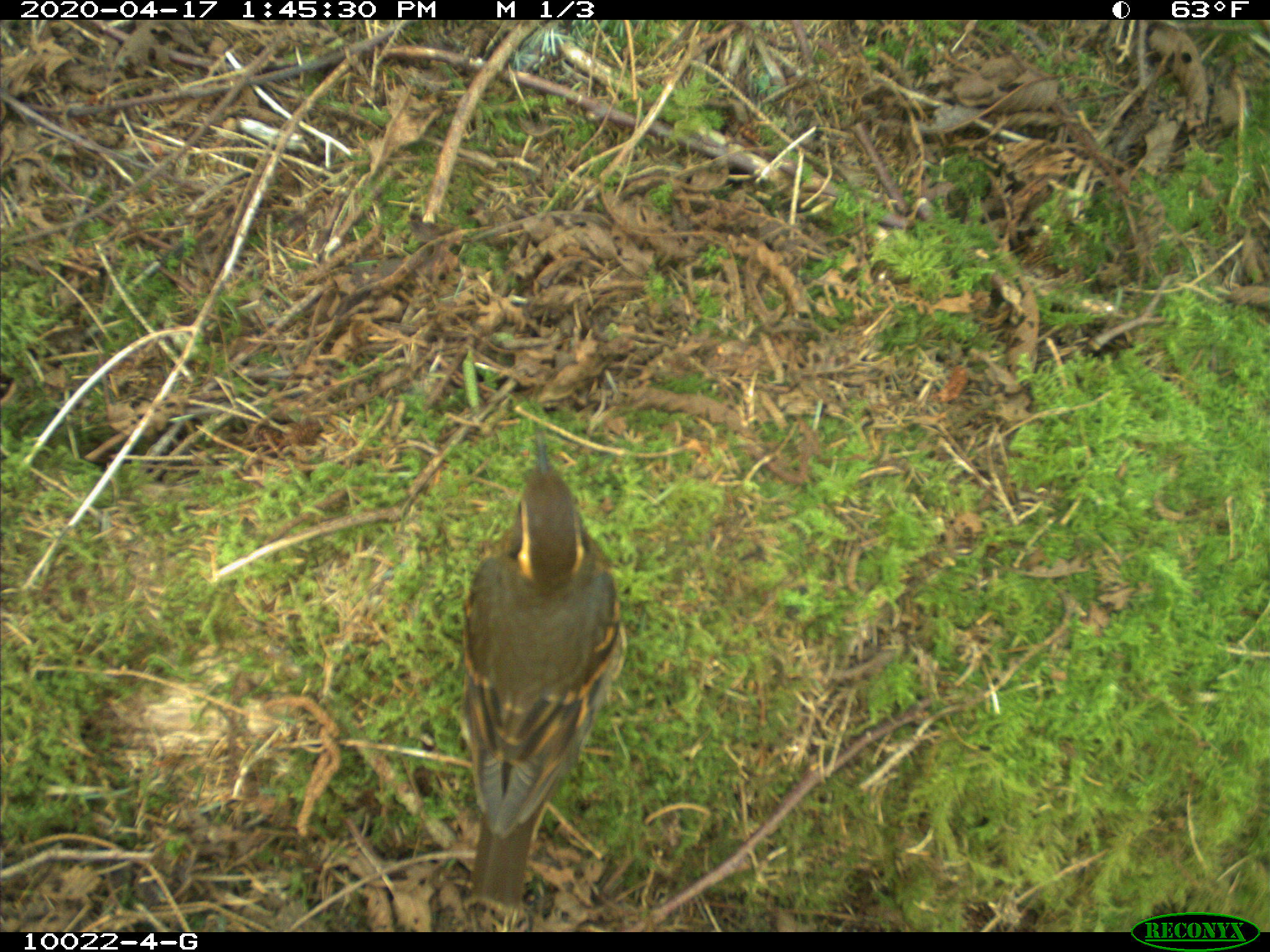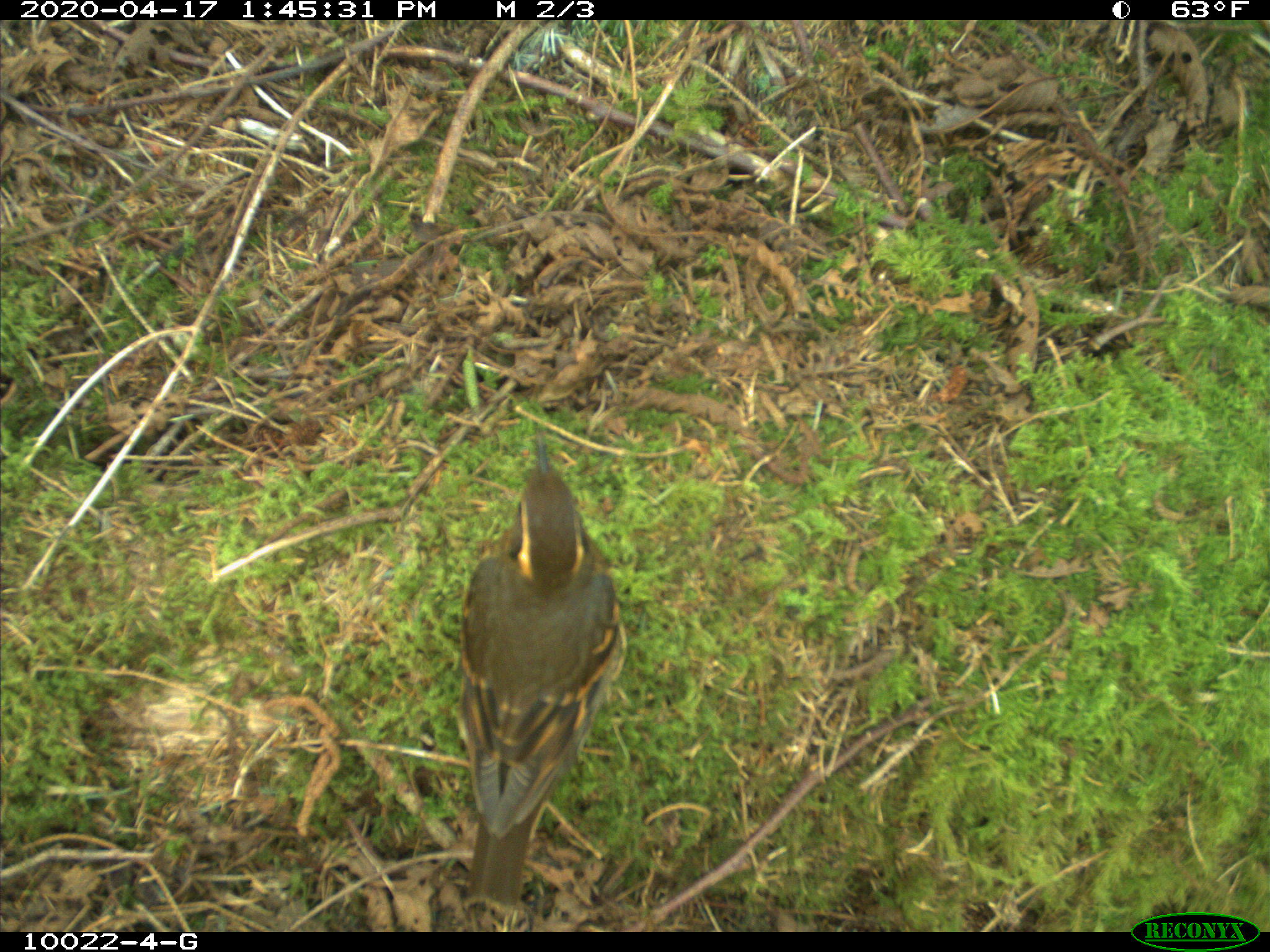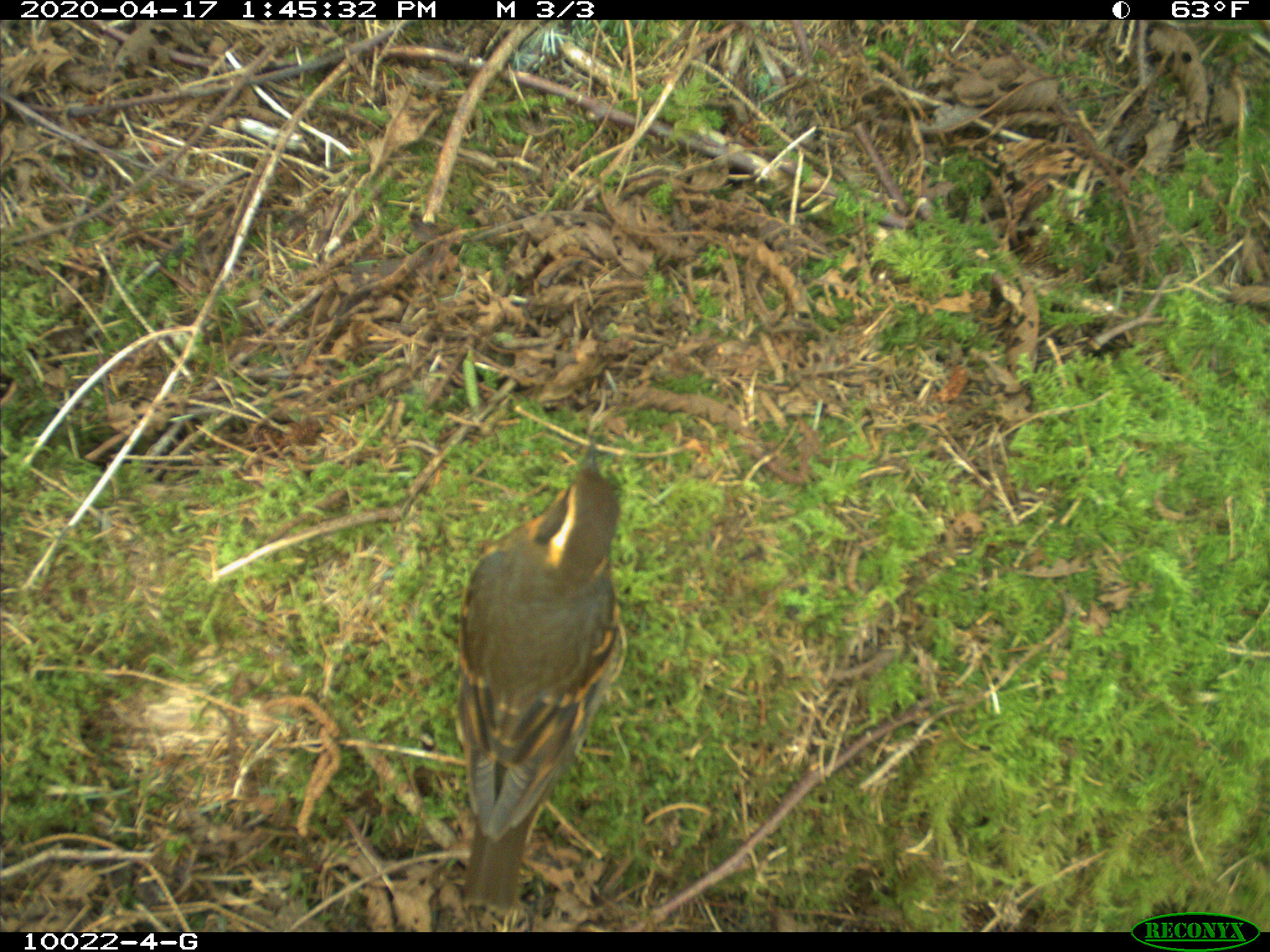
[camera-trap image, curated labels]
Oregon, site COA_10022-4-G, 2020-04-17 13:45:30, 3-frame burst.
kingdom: Animalia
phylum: Chordata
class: Aves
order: Passeriformes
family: Turdidae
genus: Ixoreus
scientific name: Ixoreus naevius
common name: varied thrush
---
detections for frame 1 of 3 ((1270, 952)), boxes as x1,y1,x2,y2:
varied thrush: 440,427,628,899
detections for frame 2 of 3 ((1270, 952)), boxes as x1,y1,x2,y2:
varied thrush: 445,425,635,897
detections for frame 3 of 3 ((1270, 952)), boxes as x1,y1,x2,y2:
varied thrush: 434,440,624,906